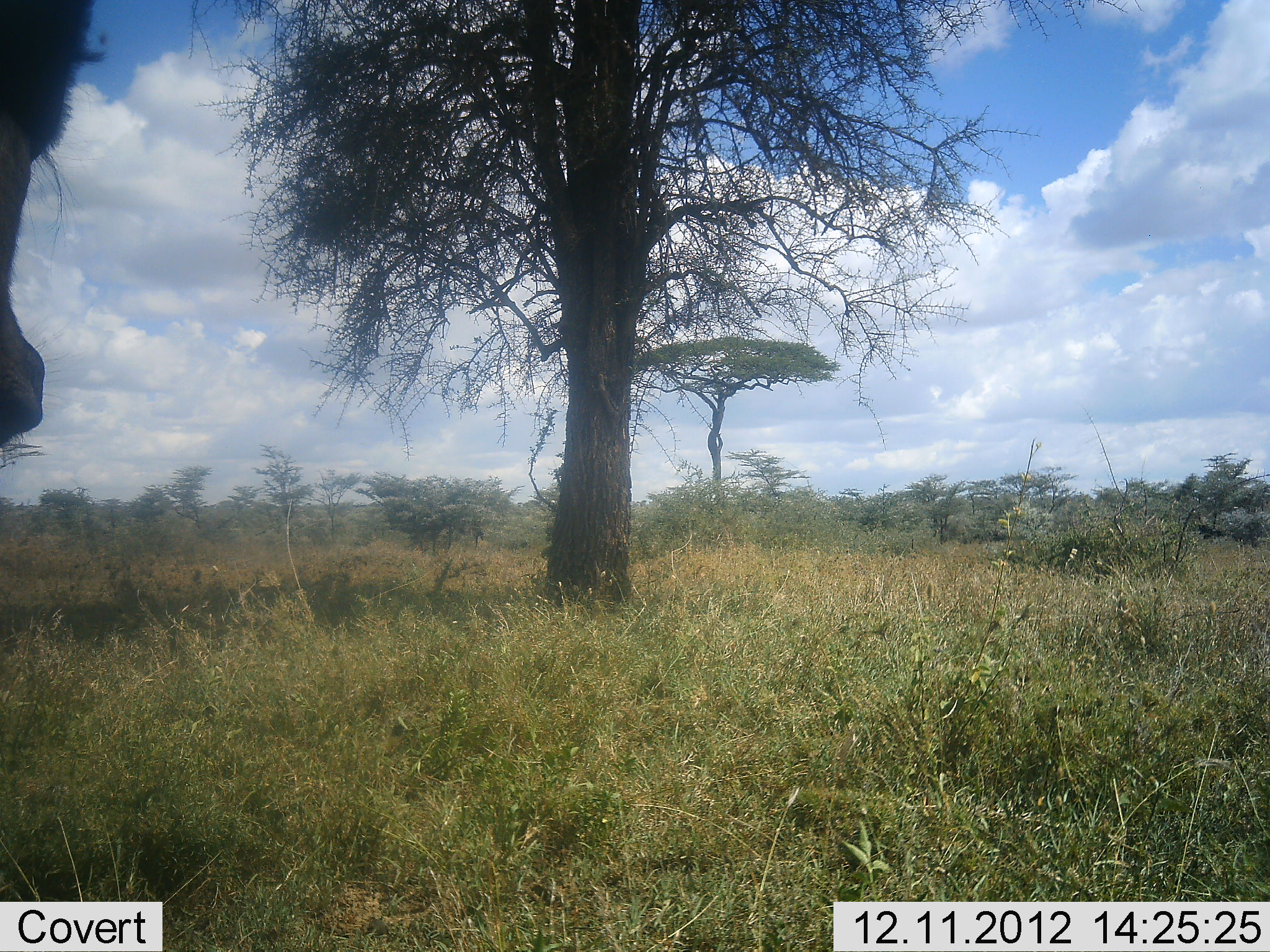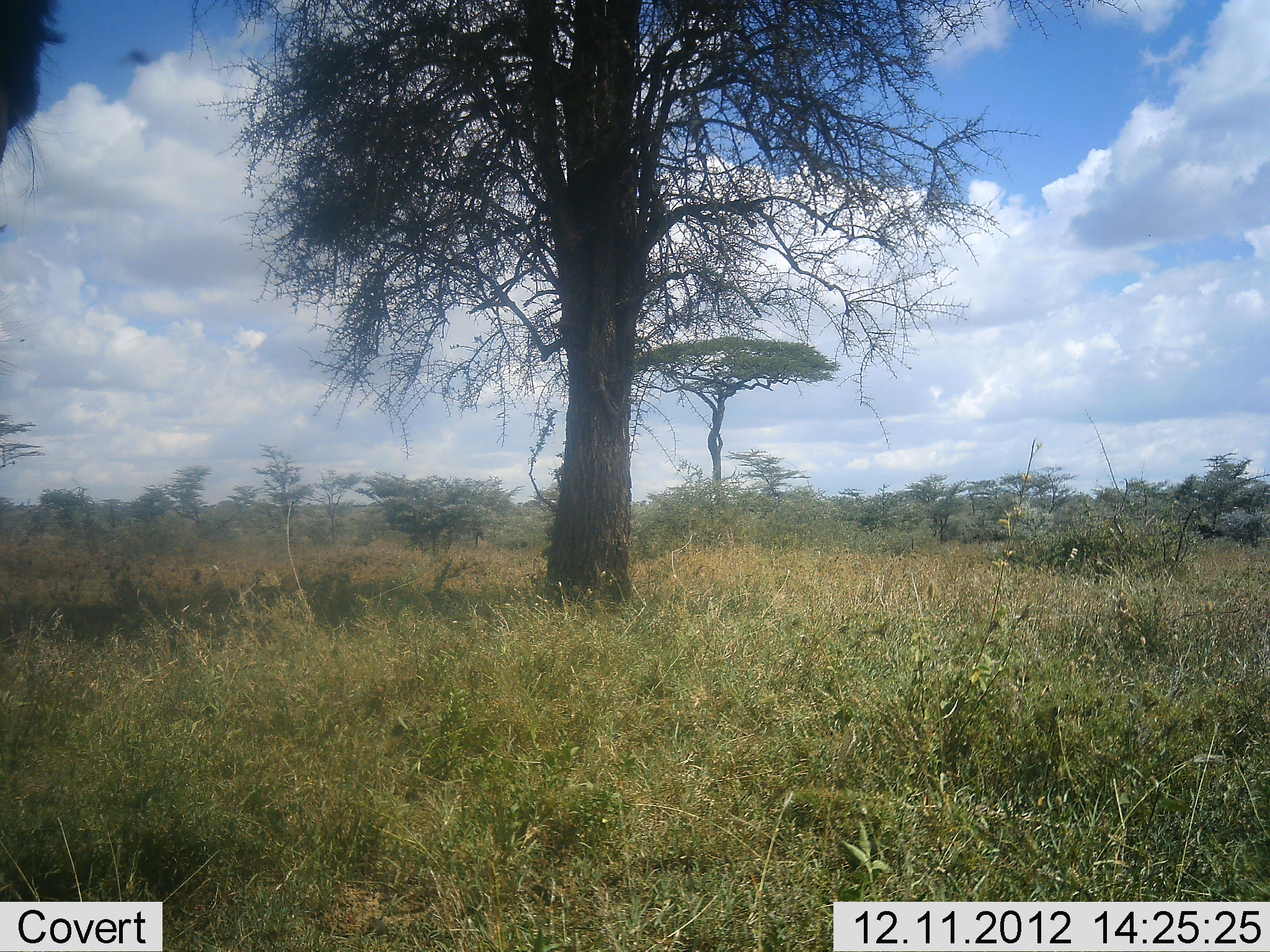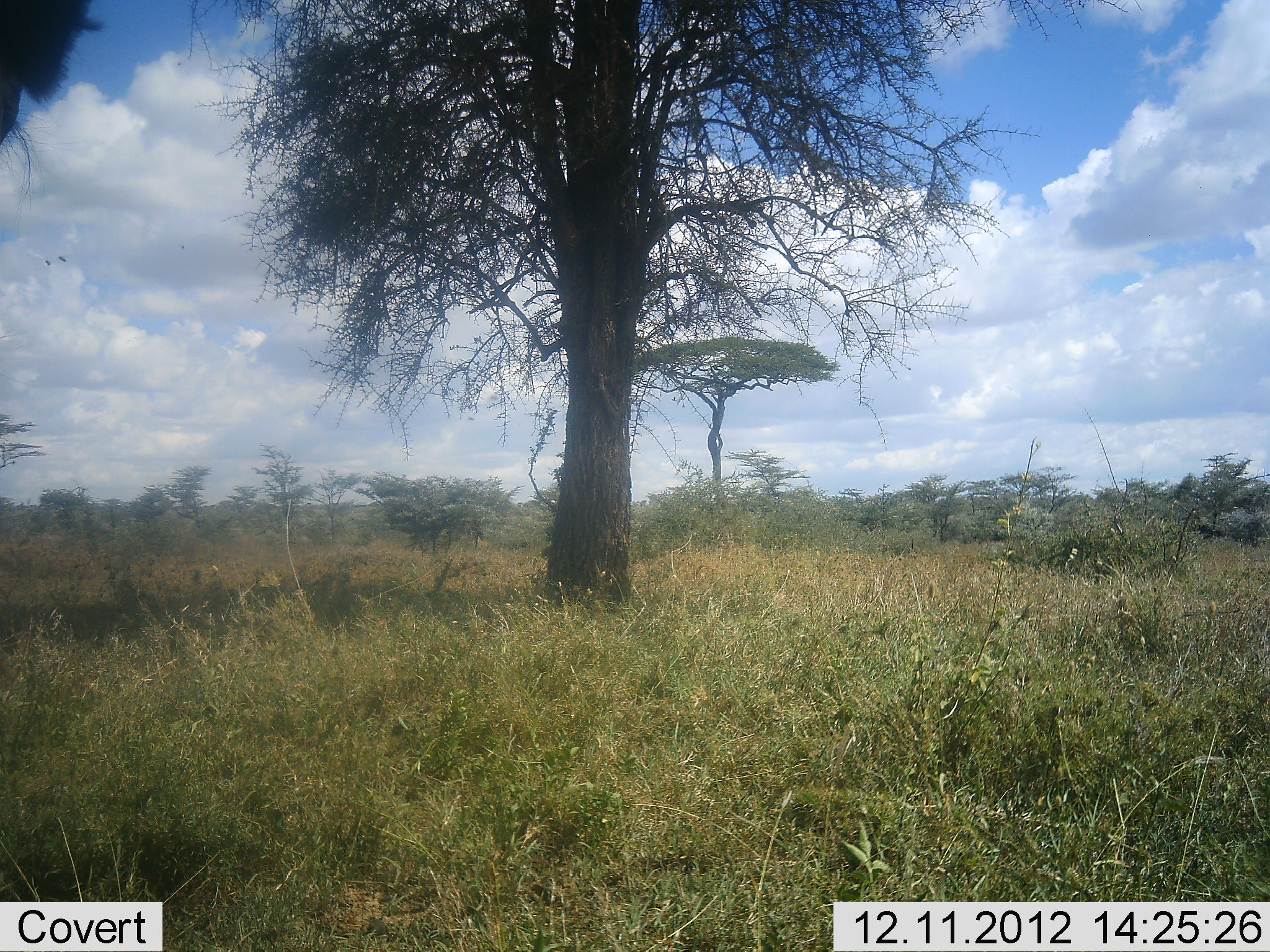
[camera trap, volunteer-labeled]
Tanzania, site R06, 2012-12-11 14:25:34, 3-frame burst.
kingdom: Animalia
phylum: Chordata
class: Mammalia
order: Artiodactyla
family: Bovidae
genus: Syncerus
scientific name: Syncerus caffer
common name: cape buffalo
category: buffalo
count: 1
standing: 89%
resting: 0%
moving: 0%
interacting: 0%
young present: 0%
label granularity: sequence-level